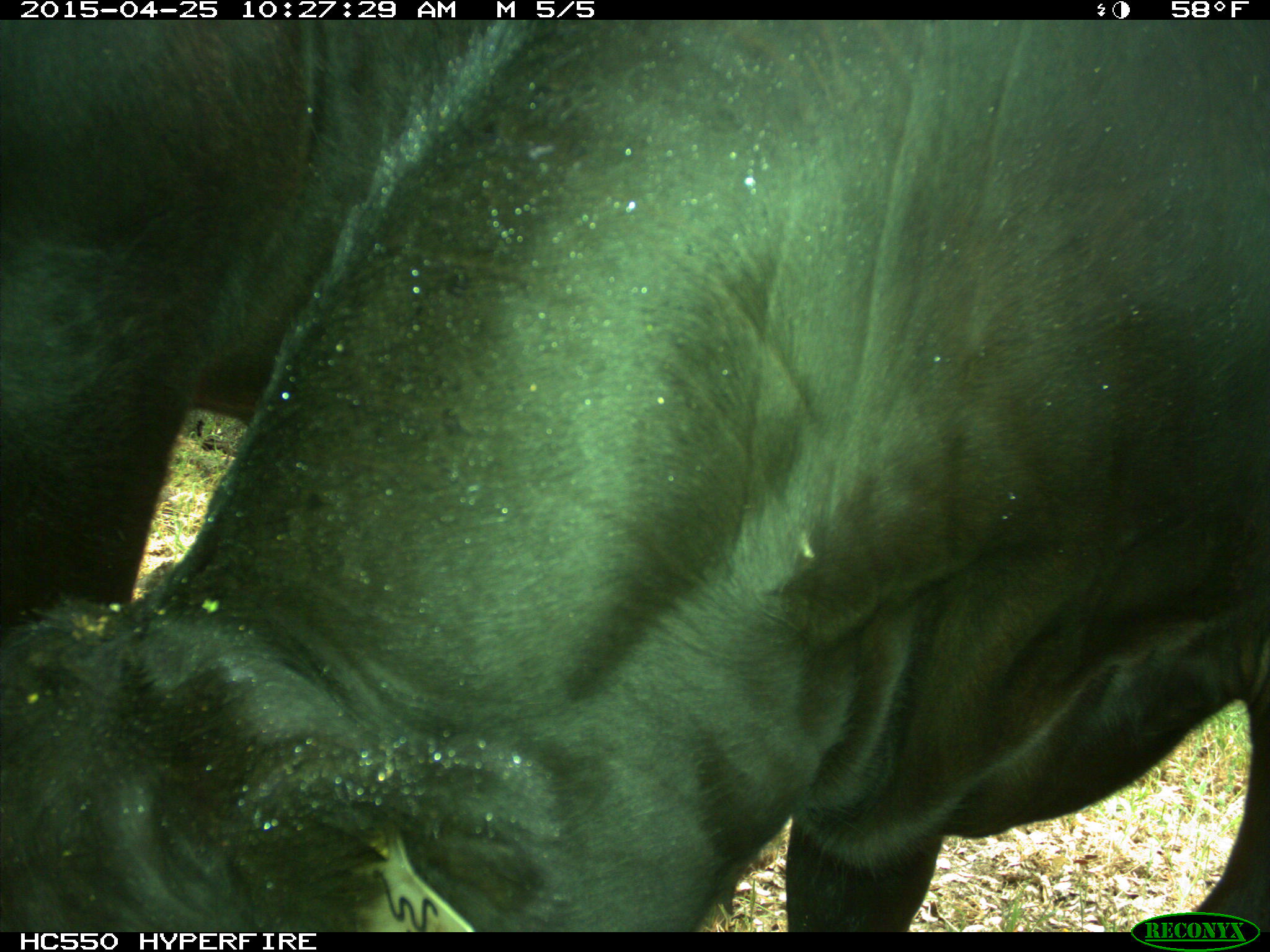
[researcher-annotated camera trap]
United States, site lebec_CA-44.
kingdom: Animalia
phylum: Chordata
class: Mammalia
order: Artiodactyla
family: Suidae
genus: Sus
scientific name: Sus scrofa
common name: wild boar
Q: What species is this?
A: Sus scrofa (wild boar).